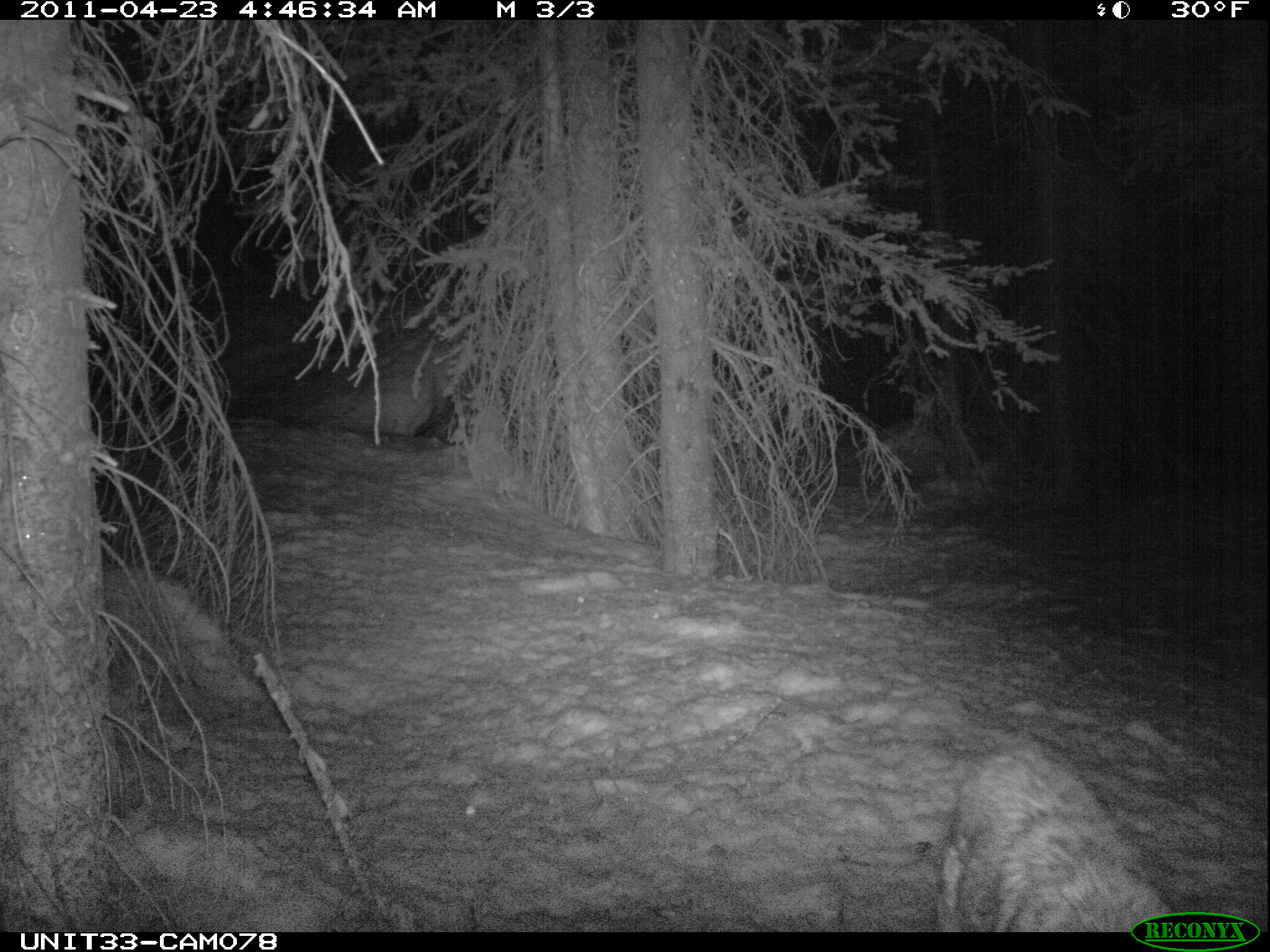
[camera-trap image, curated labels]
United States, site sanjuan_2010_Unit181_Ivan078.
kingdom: Animalia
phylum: Chordata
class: Mammalia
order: Carnivora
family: Canidae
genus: Canis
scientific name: Canis latrans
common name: coyote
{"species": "Canis latrans (coyote)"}